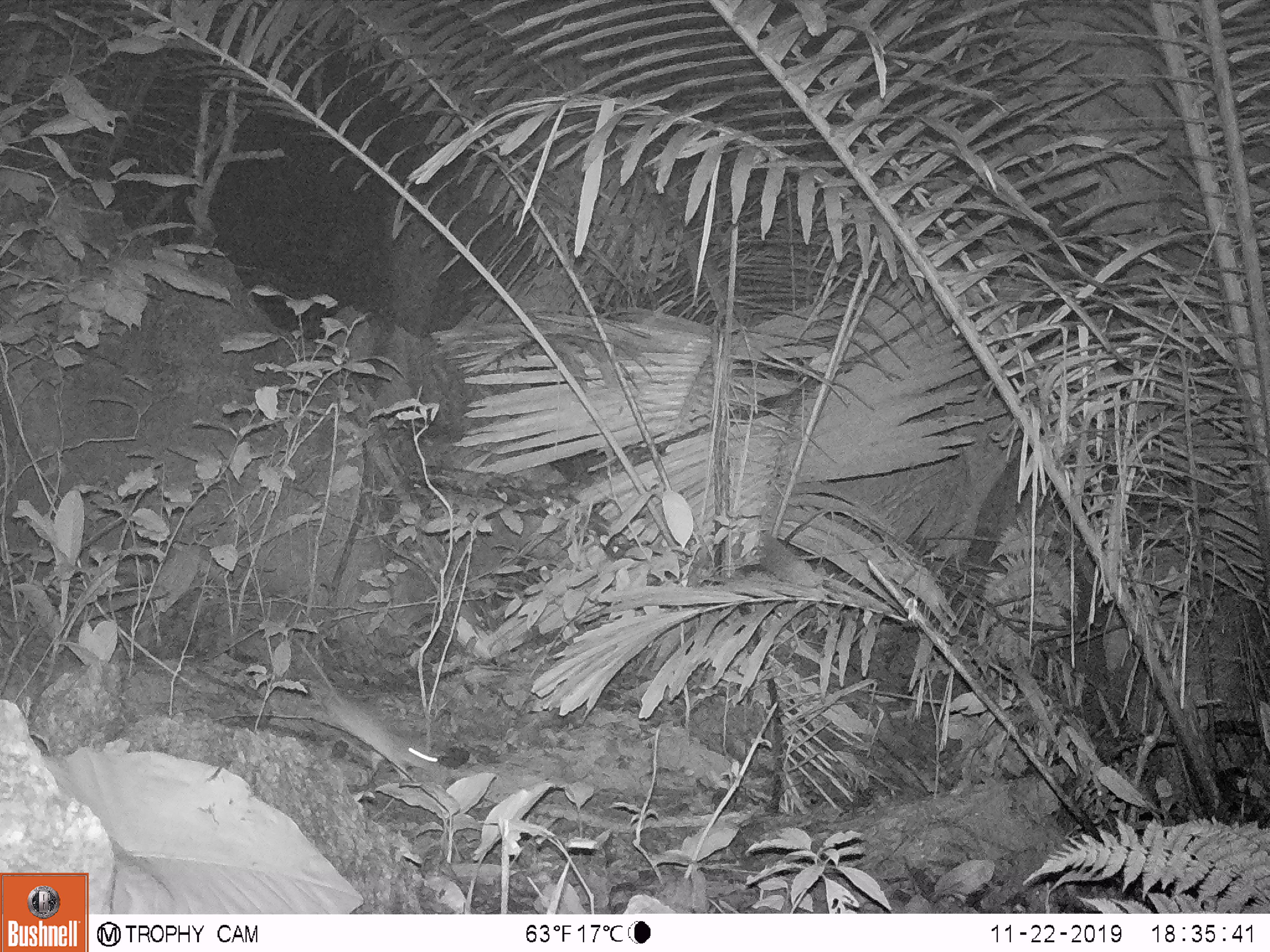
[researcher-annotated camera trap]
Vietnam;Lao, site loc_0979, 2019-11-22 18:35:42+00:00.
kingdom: Animalia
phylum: Chordata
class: Mammalia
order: Rodentia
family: Muridae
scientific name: Muridae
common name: old-world mice and rats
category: unidentified murid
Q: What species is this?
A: Unidentified murid (old-world mice and rats) (Muridae).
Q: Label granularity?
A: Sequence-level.